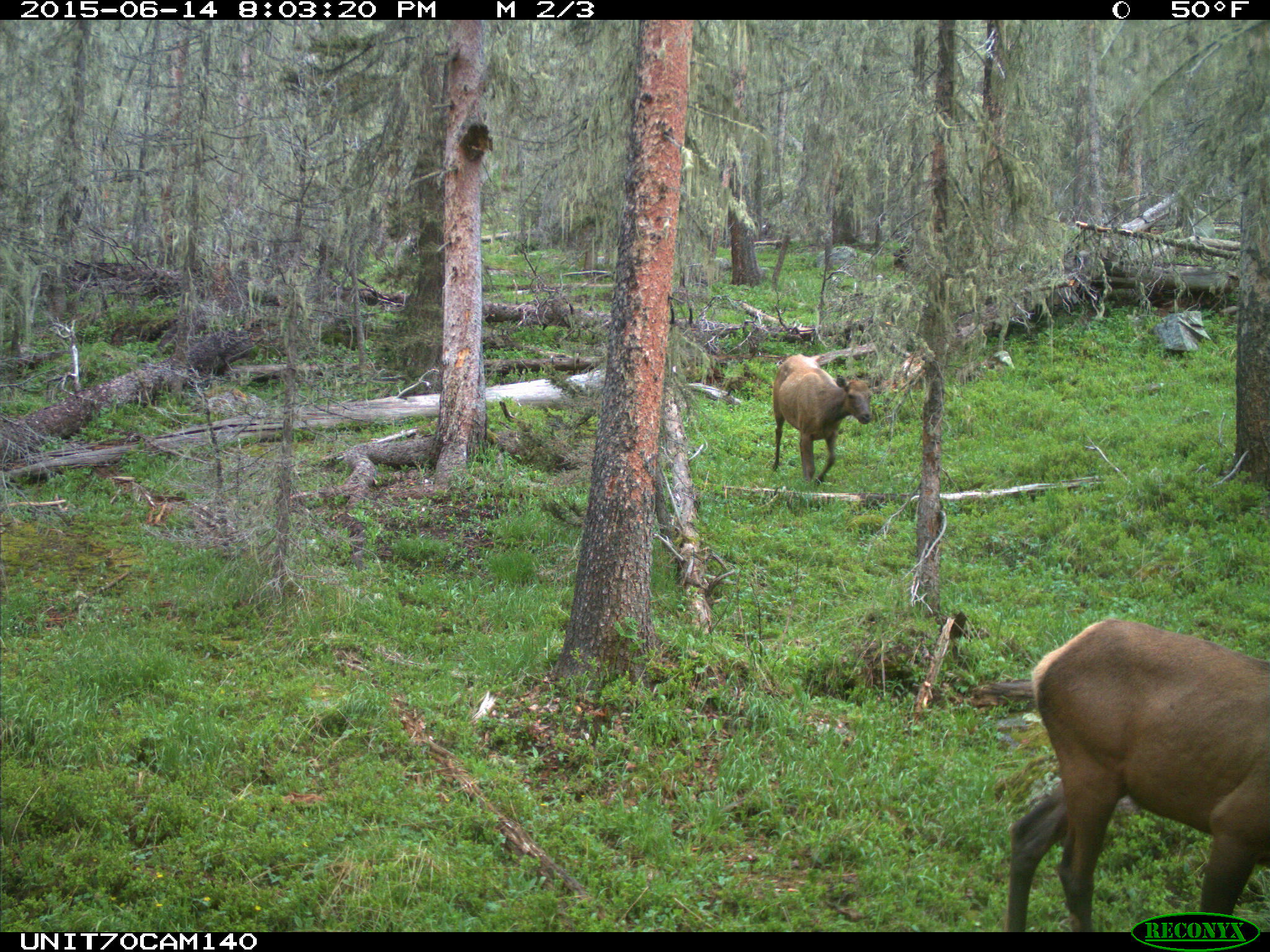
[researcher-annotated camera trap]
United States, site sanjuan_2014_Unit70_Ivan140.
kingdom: Animalia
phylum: Chordata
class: Mammalia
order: Artiodactyla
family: Cervidae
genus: Cervus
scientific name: Cervus elaphus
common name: red deer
Cervus elaphus (red deer).